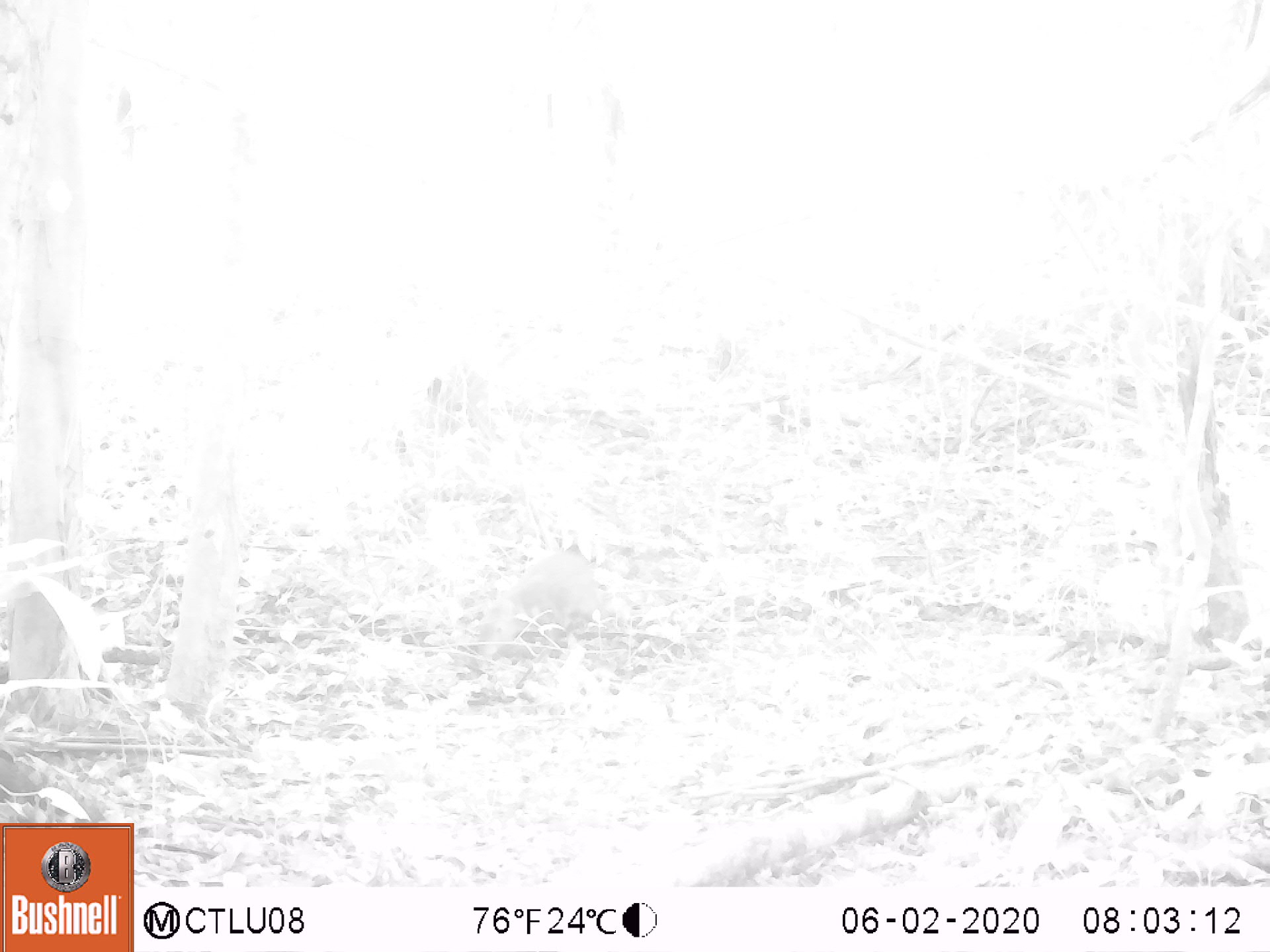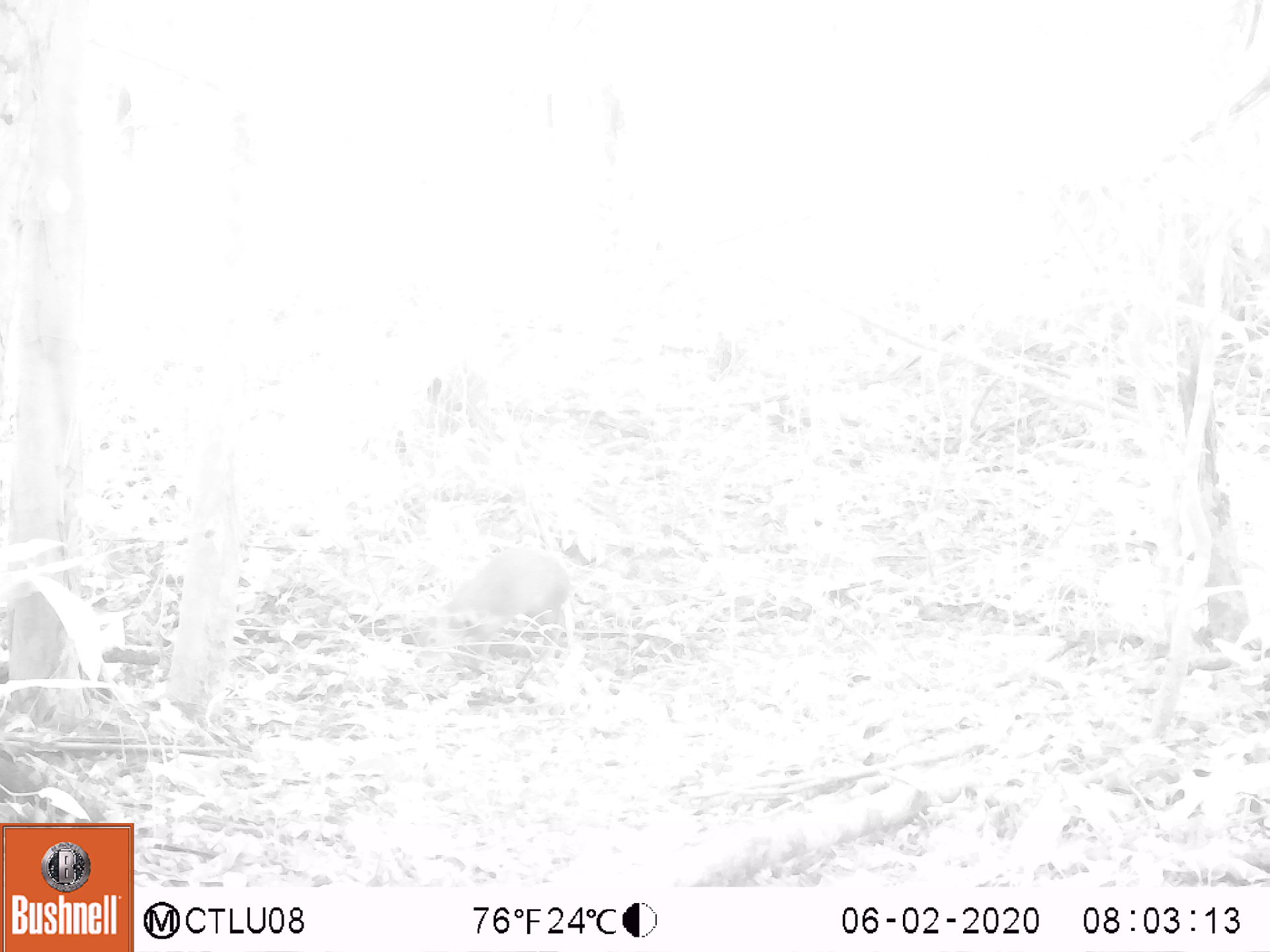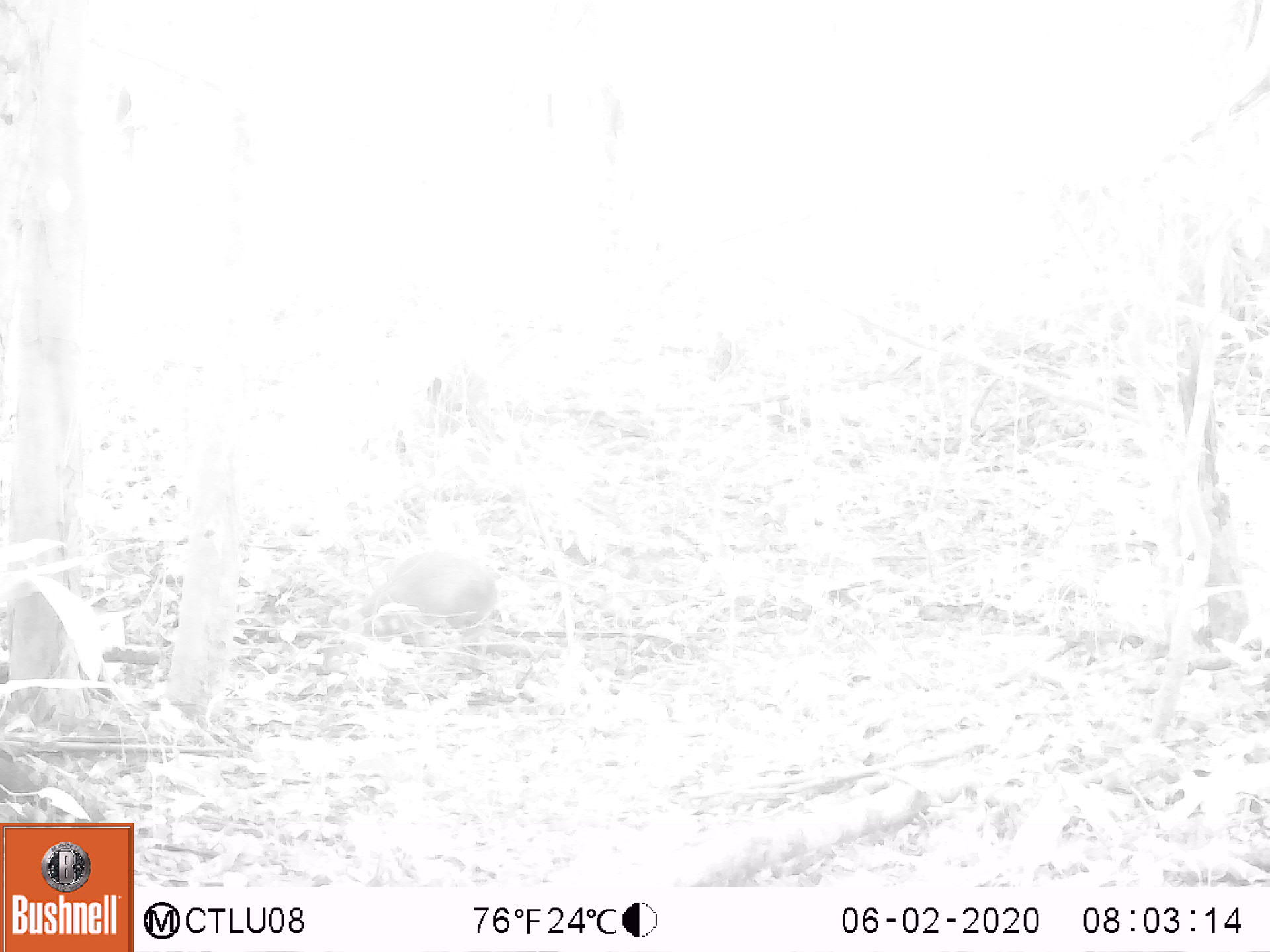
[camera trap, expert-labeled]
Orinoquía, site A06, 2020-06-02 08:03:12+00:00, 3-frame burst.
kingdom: Animalia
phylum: Chordata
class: Mammalia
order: Rodentia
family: Dasyproctidae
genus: Dasyprocta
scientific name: Dasyprocta fuliginosa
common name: black agouti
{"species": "black agouti (Dasyprocta fuliginosa)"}